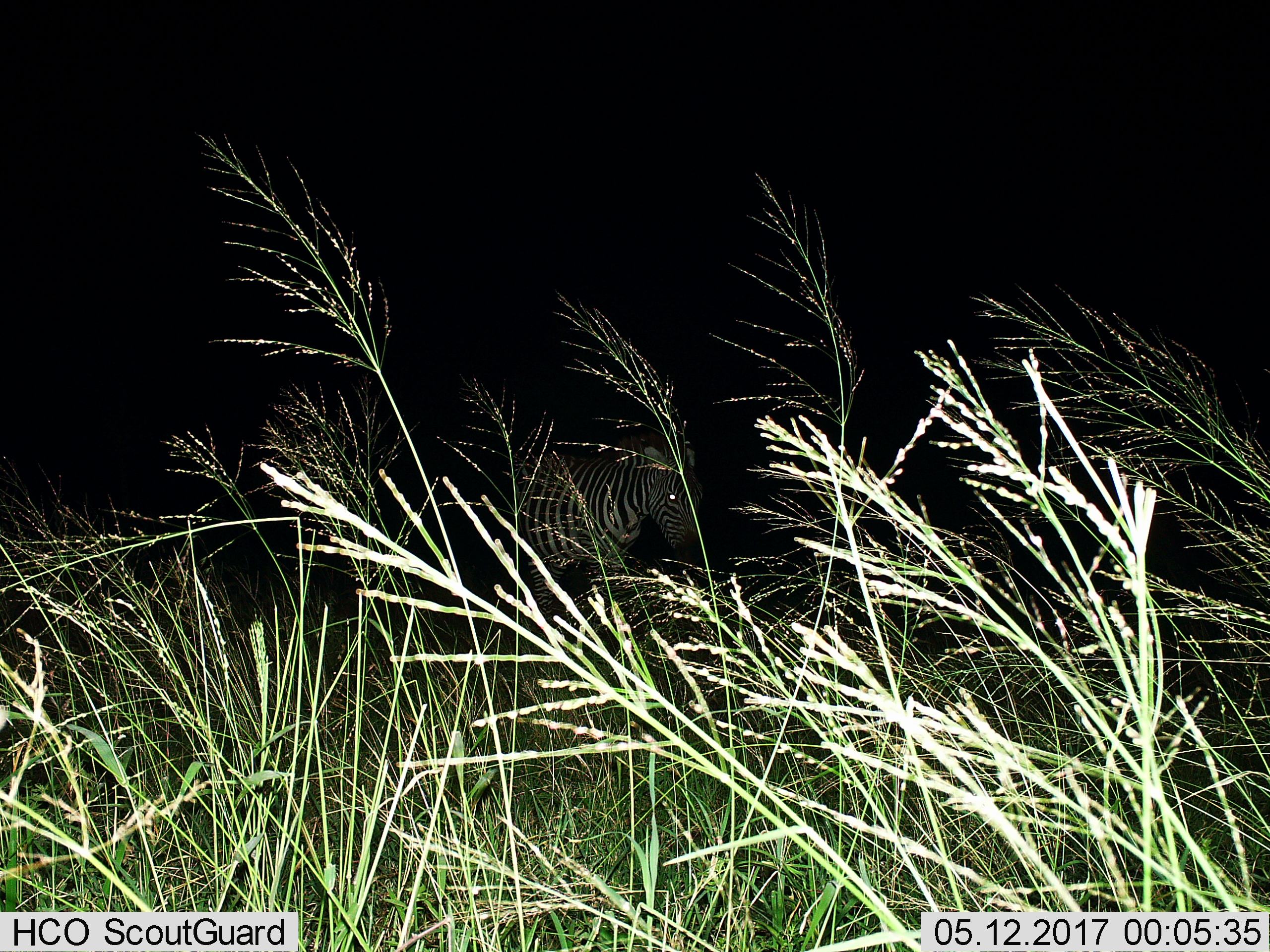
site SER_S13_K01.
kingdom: Animalia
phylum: Chordata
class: Mammalia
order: Perissodactyla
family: Equidae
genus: Equus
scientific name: Equus quagga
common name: plains zebra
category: zebraplains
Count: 1.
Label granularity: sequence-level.